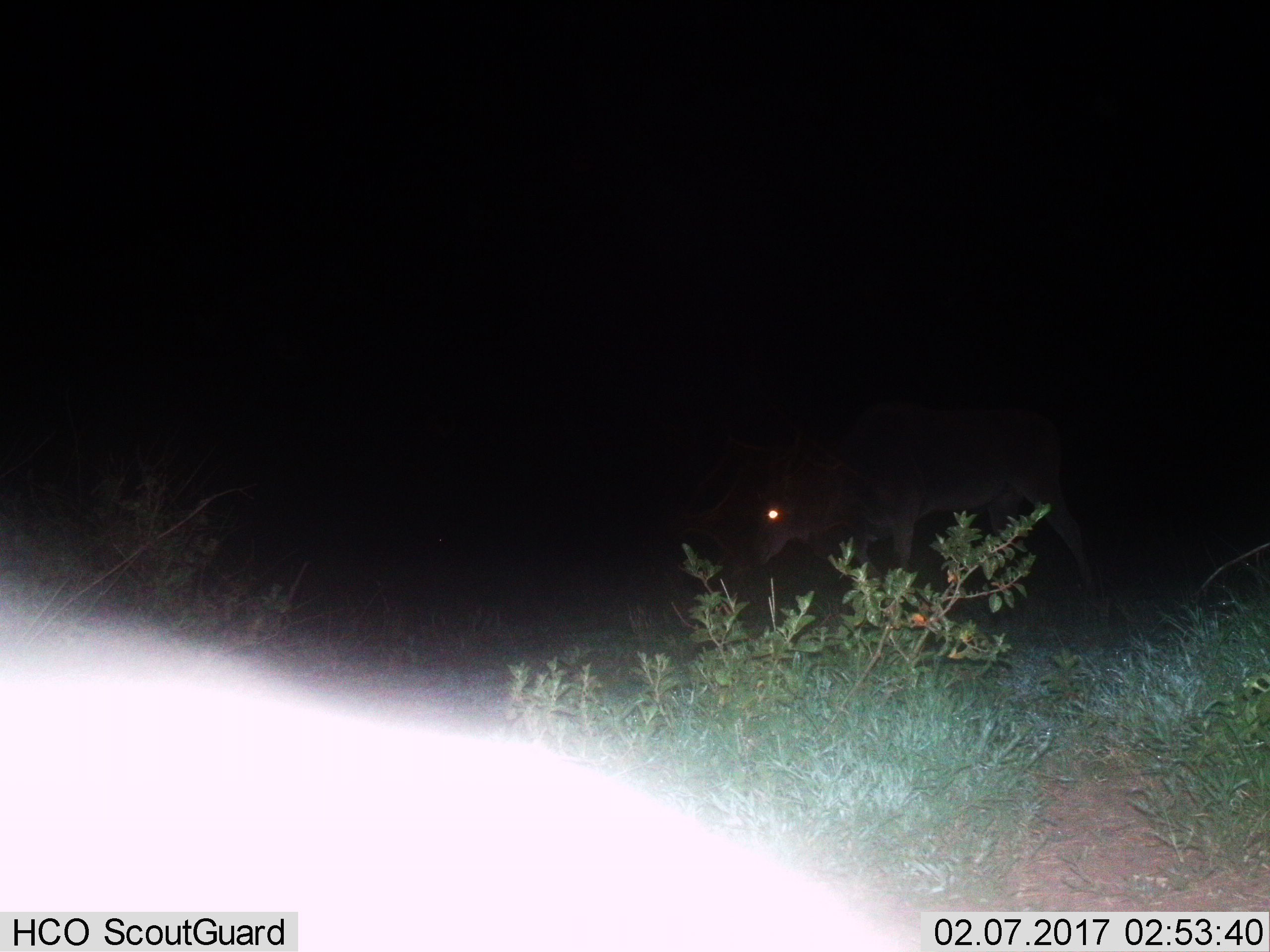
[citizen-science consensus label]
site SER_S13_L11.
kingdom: Animalia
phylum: Chordata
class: Mammalia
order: Artiodactyla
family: Bovidae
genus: Tragelaphus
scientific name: Tragelaphus oryx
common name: eland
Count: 1.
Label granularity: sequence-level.